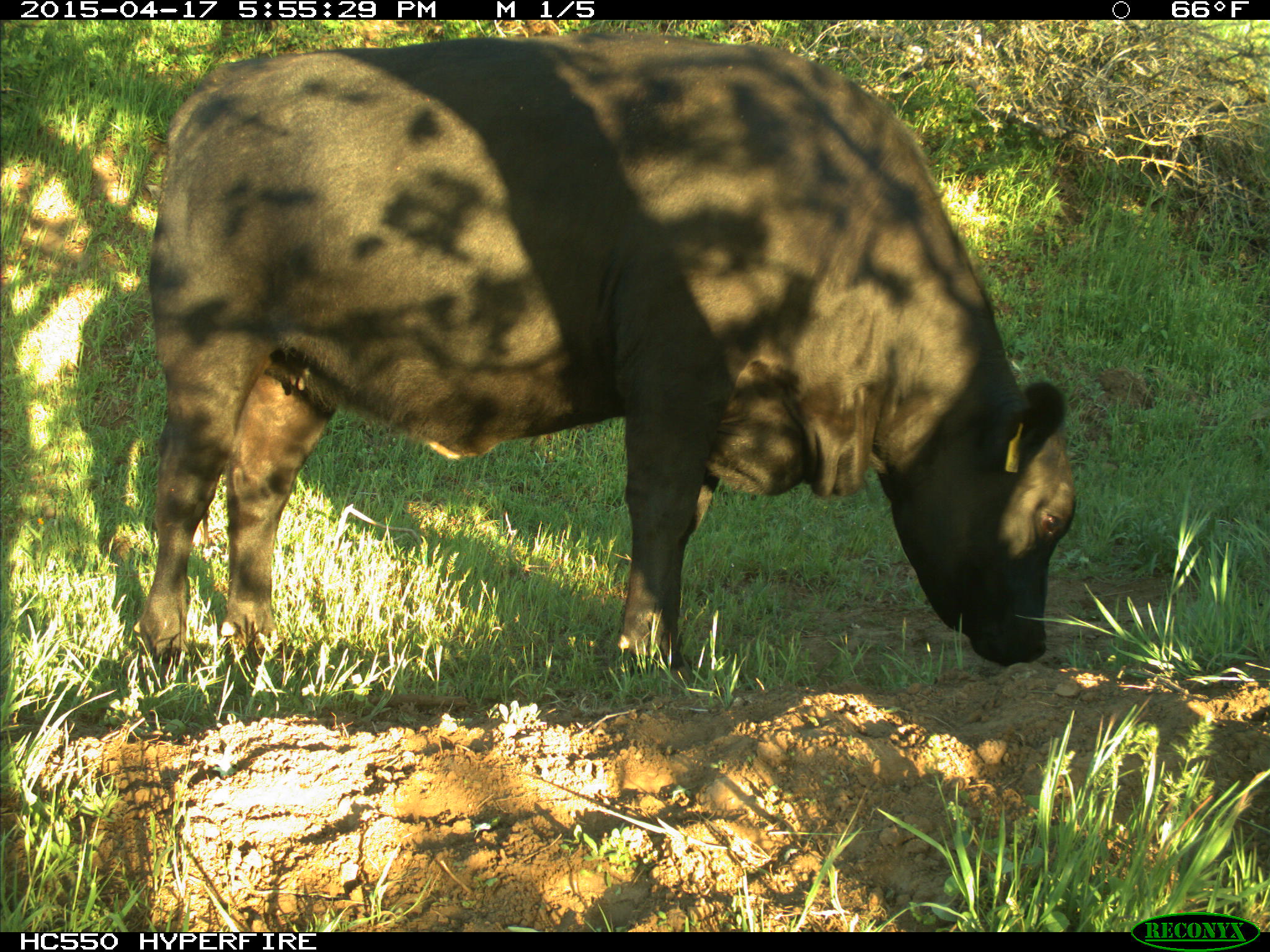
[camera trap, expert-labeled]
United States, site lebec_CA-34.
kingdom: Animalia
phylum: Chordata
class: Mammalia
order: Artiodactyla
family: Bovidae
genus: Bos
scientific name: Bos taurus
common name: domestic cow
Bos taurus (domestic cow).